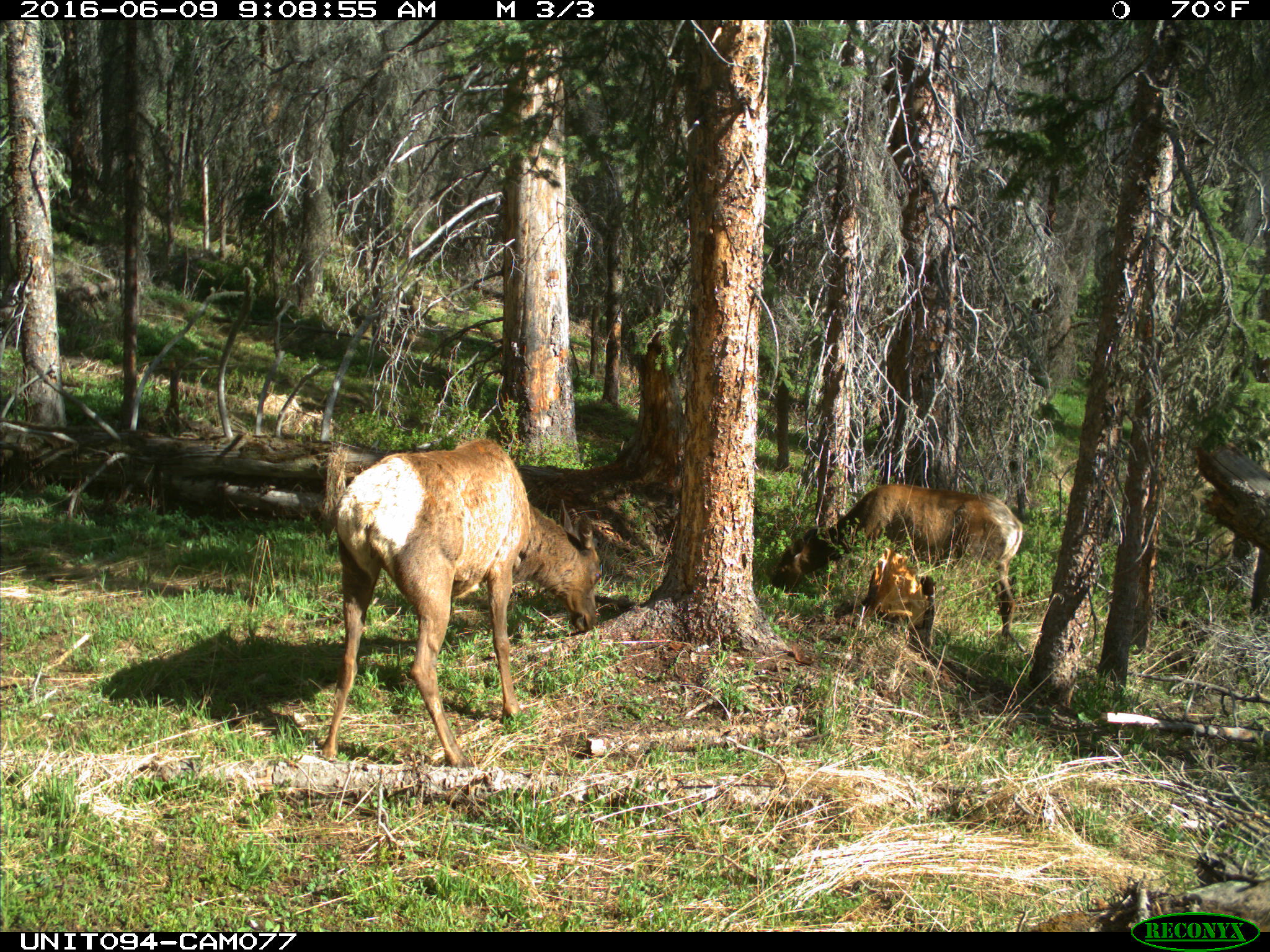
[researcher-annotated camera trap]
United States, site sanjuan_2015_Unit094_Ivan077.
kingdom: Animalia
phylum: Chordata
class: Mammalia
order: Artiodactyla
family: Cervidae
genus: Cervus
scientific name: Cervus elaphus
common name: red deer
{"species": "Cervus elaphus (red deer)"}